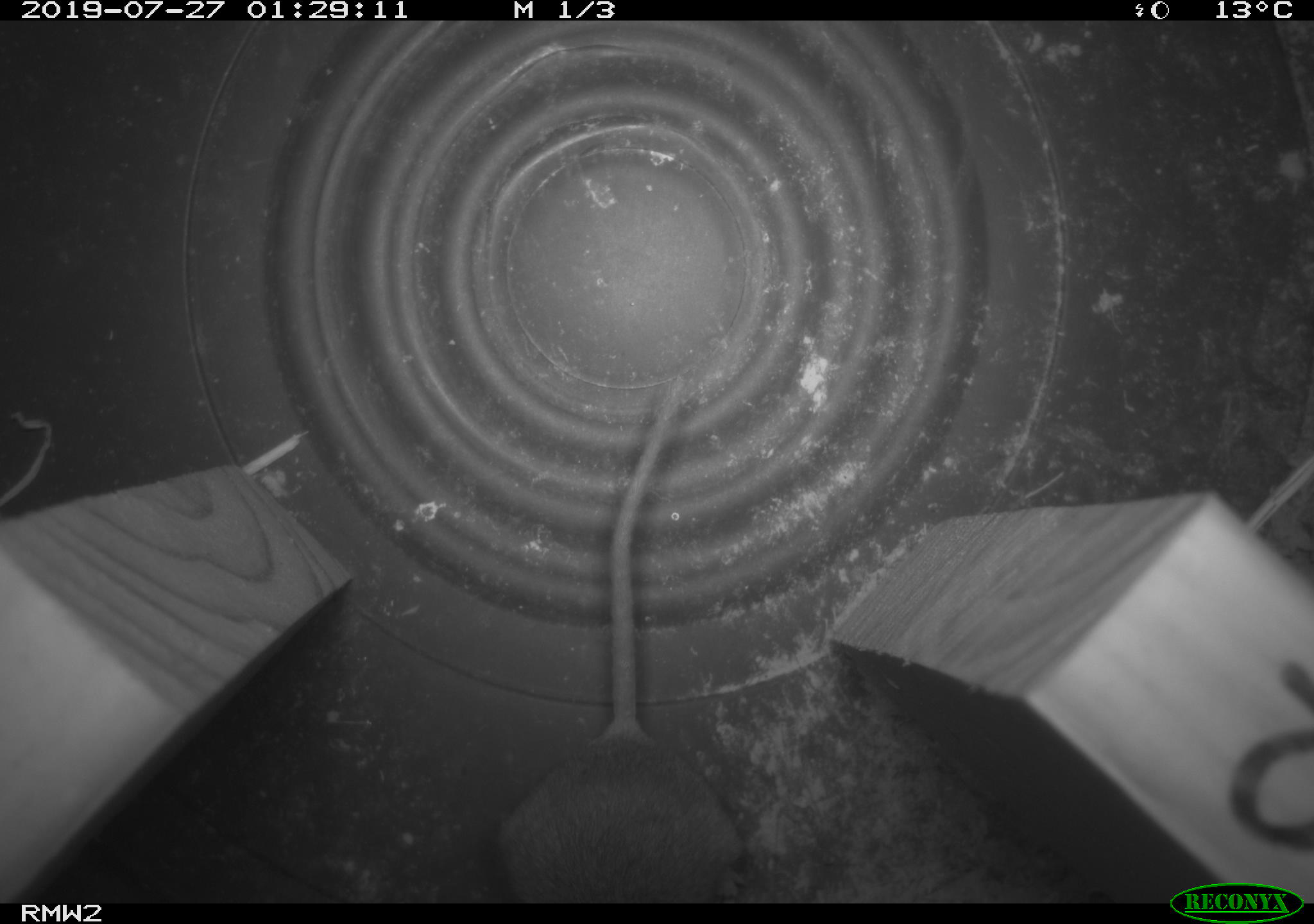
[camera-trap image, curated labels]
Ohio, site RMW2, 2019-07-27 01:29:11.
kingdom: Animalia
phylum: Chordata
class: Mammalia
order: Rodentia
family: Cricetidae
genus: Peromyscus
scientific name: Peromyscus leucopus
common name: white-footed mouse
White-footed mouse (Peromyscus leucopus).